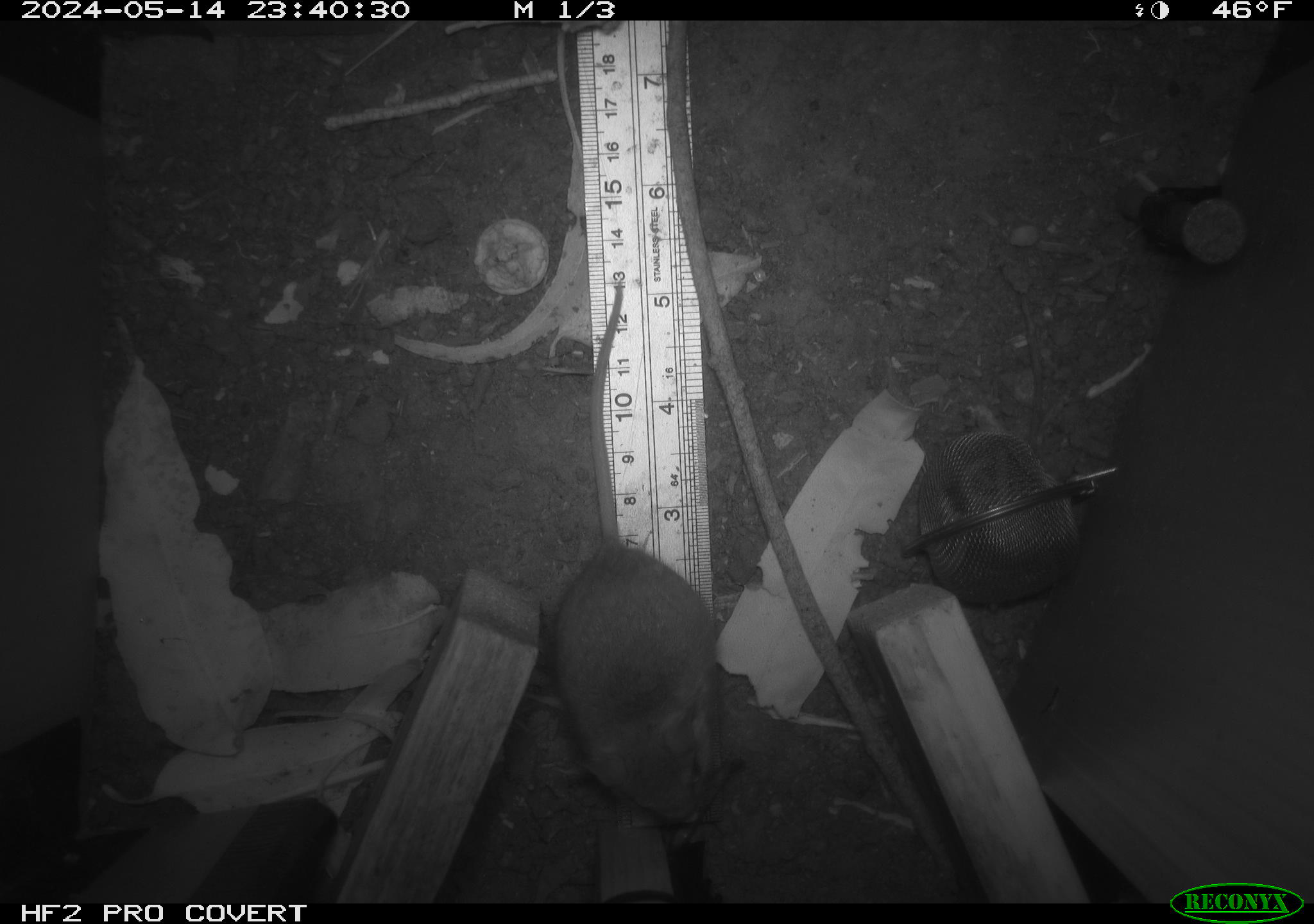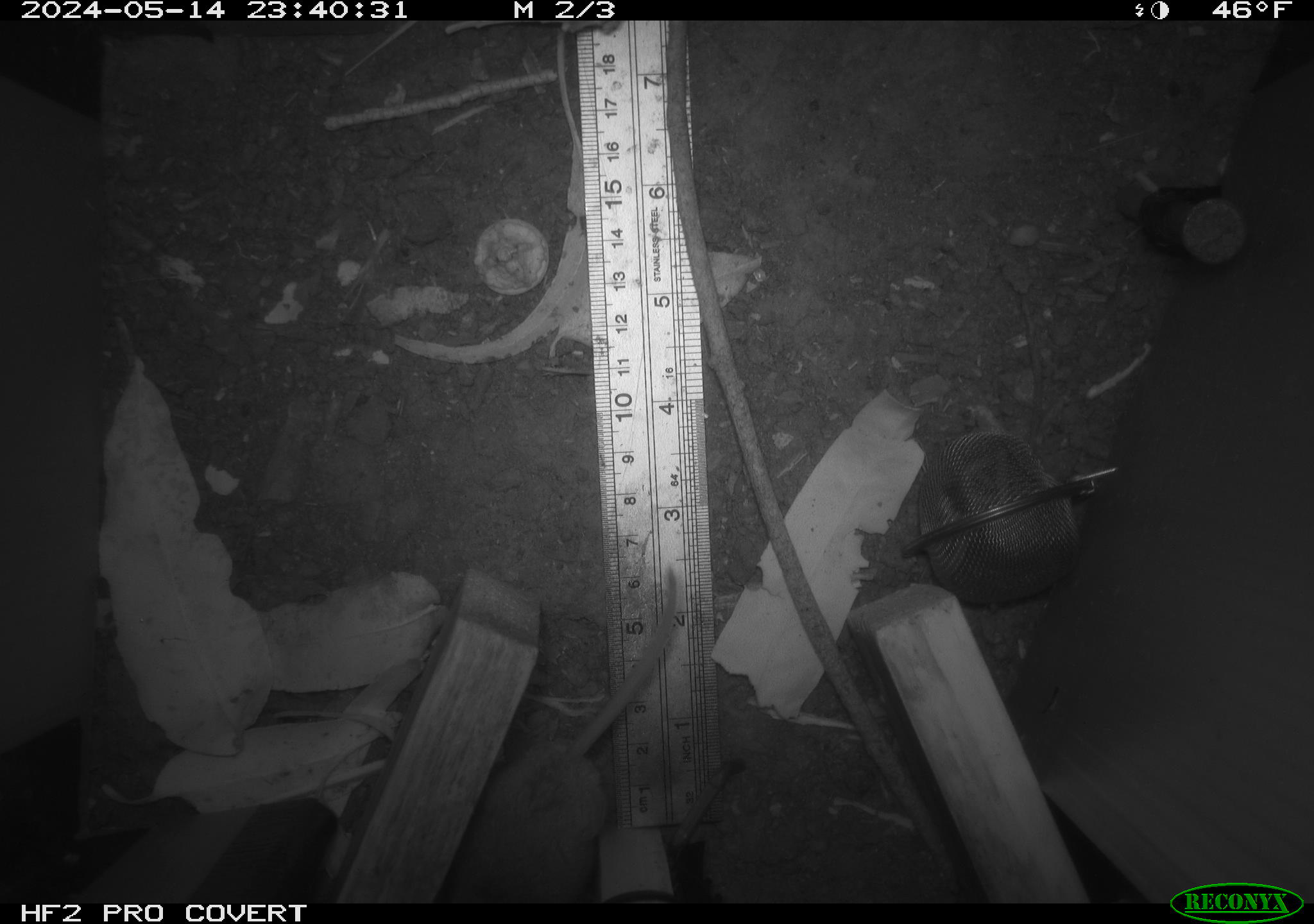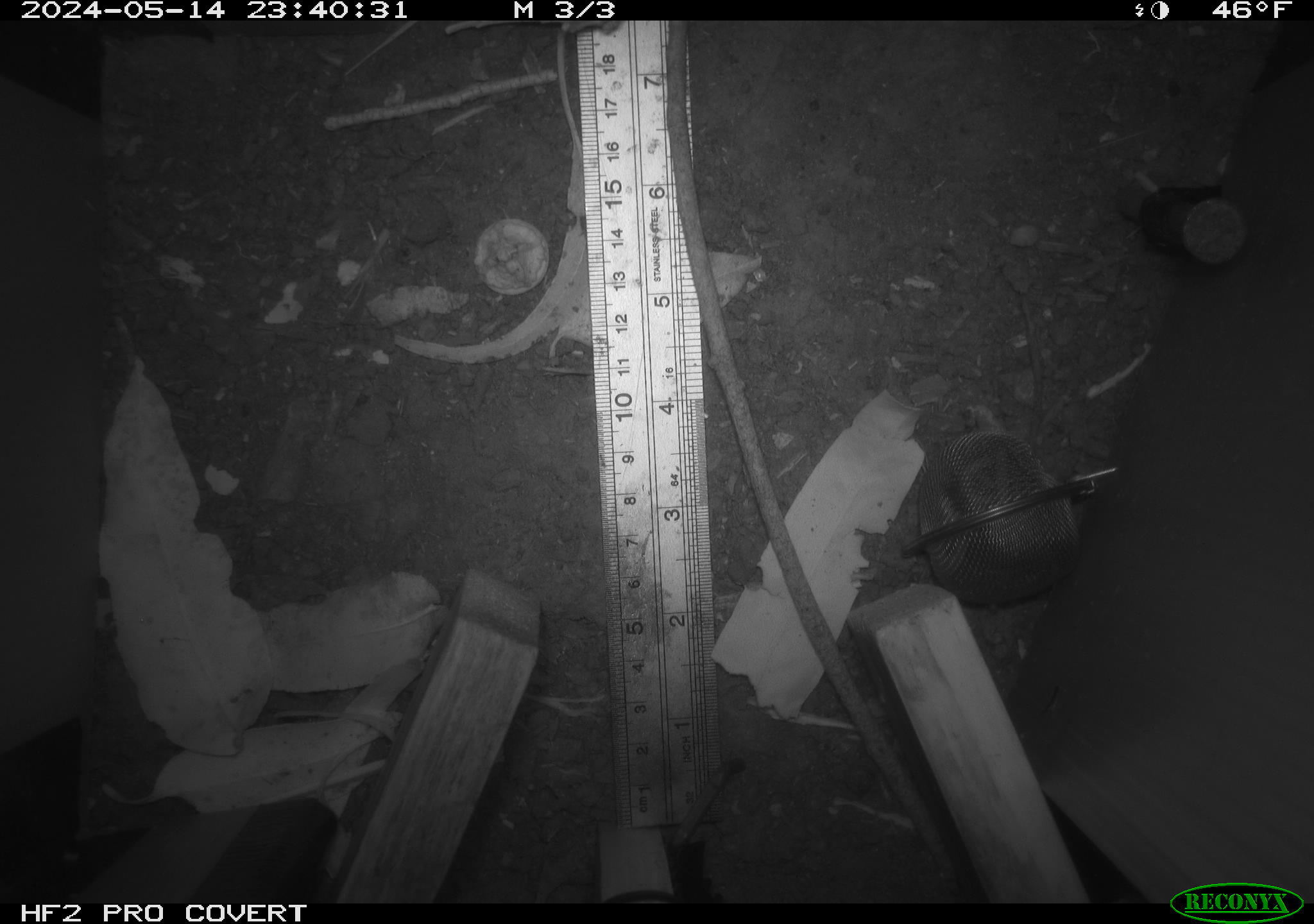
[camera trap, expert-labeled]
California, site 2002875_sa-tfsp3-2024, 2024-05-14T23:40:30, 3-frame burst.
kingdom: Animalia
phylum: Chordata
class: Mammalia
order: Rodentia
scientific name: Rodentia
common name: rodent